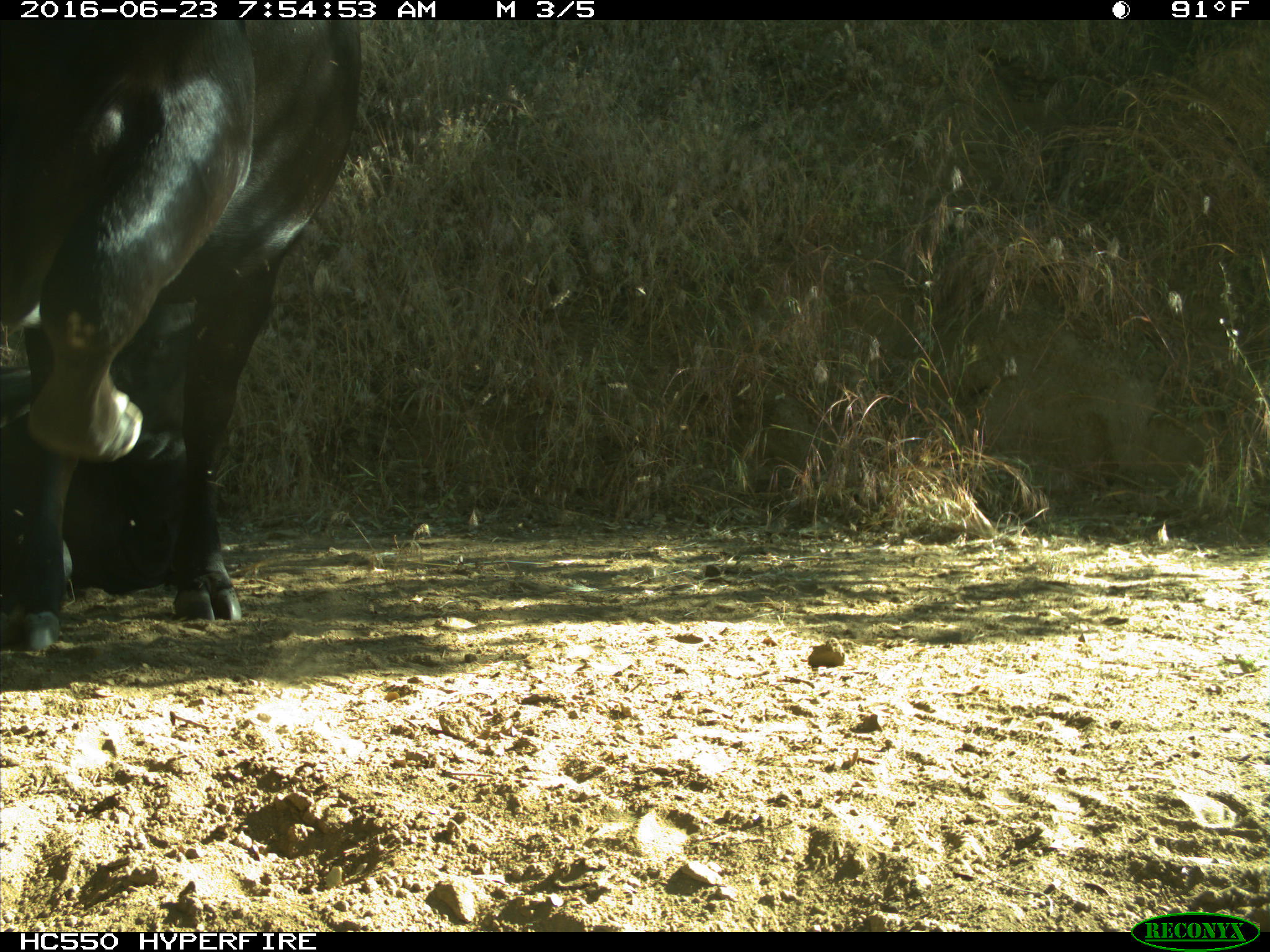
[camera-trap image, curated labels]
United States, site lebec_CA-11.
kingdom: Animalia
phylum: Chordata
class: Mammalia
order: Artiodactyla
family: Bovidae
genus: Bos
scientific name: Bos taurus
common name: domestic cow